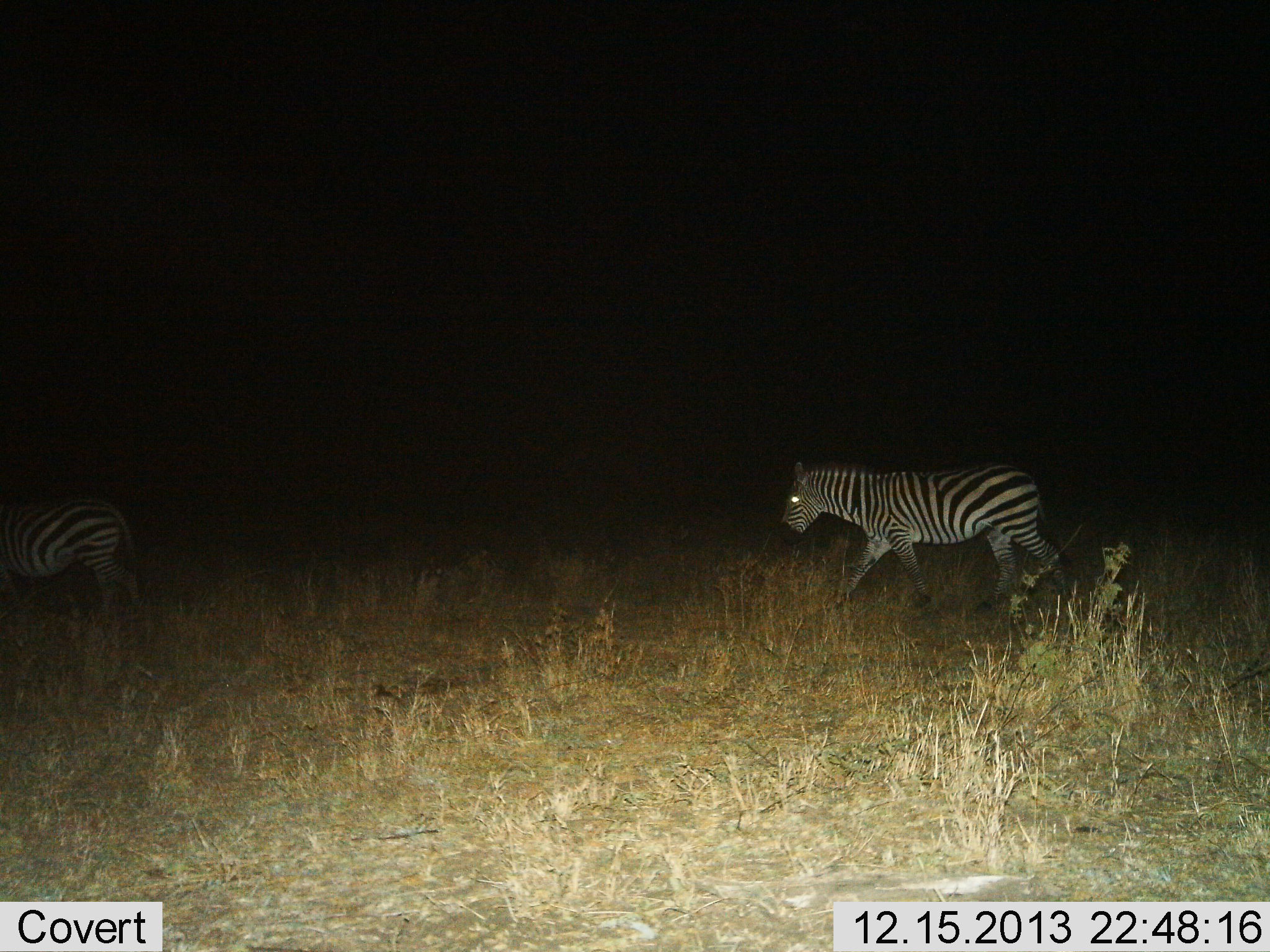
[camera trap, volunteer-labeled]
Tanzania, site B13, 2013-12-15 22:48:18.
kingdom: Animalia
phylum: Chordata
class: Mammalia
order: Perissodactyla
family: Equidae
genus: Equus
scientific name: Equus quagga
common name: plains zebra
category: zebra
Zebra (plains zebra) (Equus quagga), count 2. Behavior (volunteer vote fractions): standing 10%, resting 0%, moving 100%, interacting 0%. Young present (vote fraction): 0%. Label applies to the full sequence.